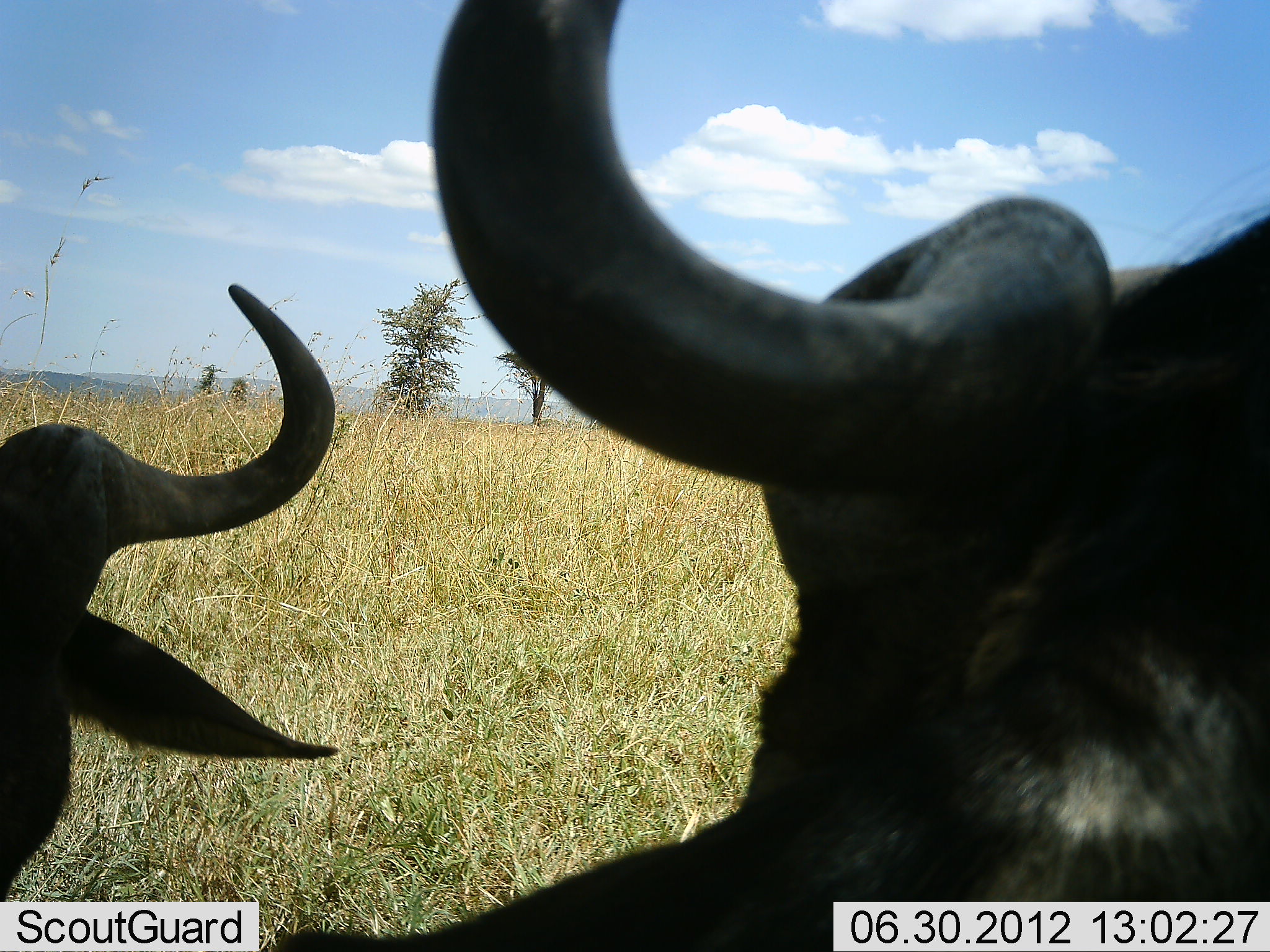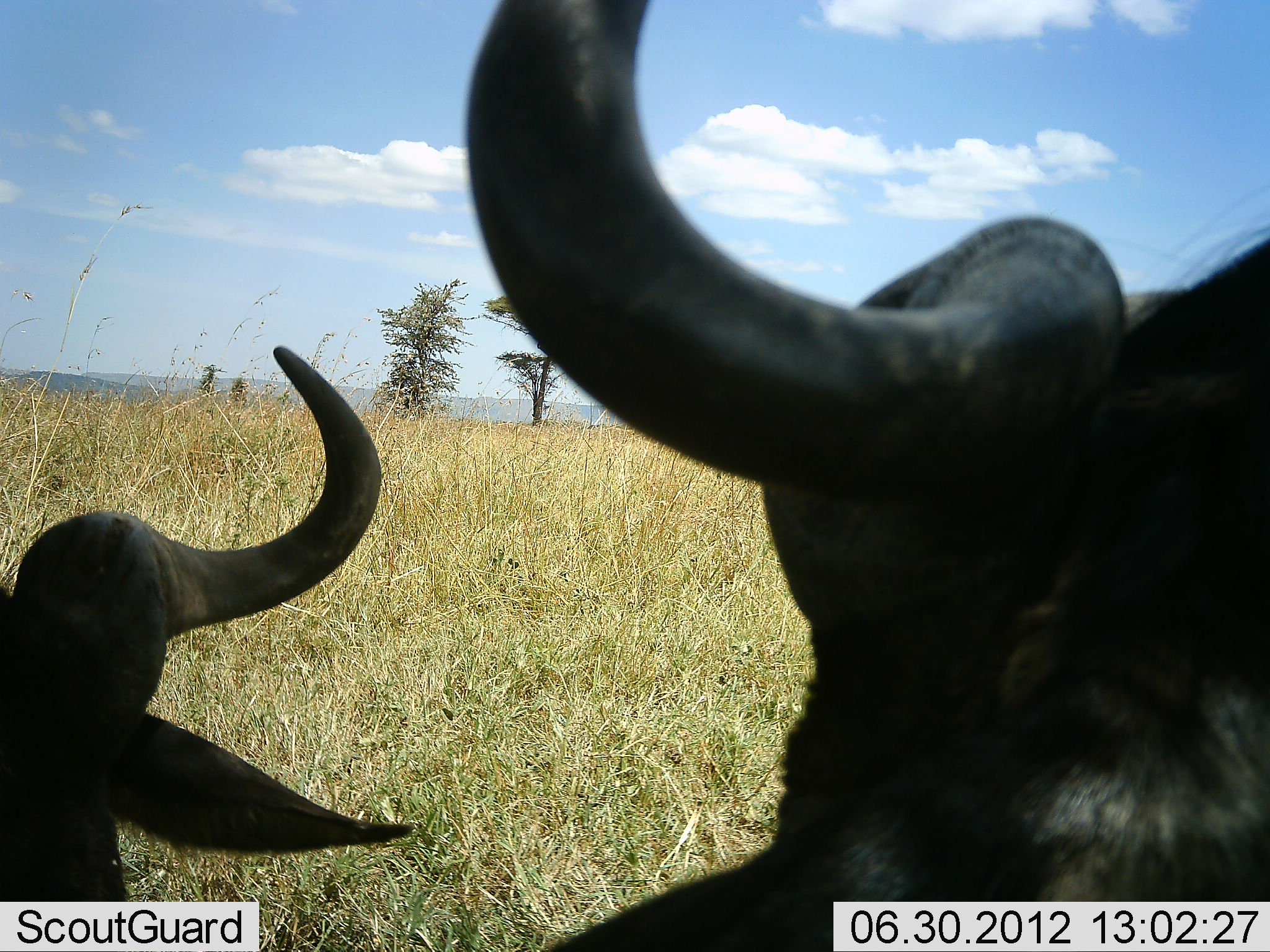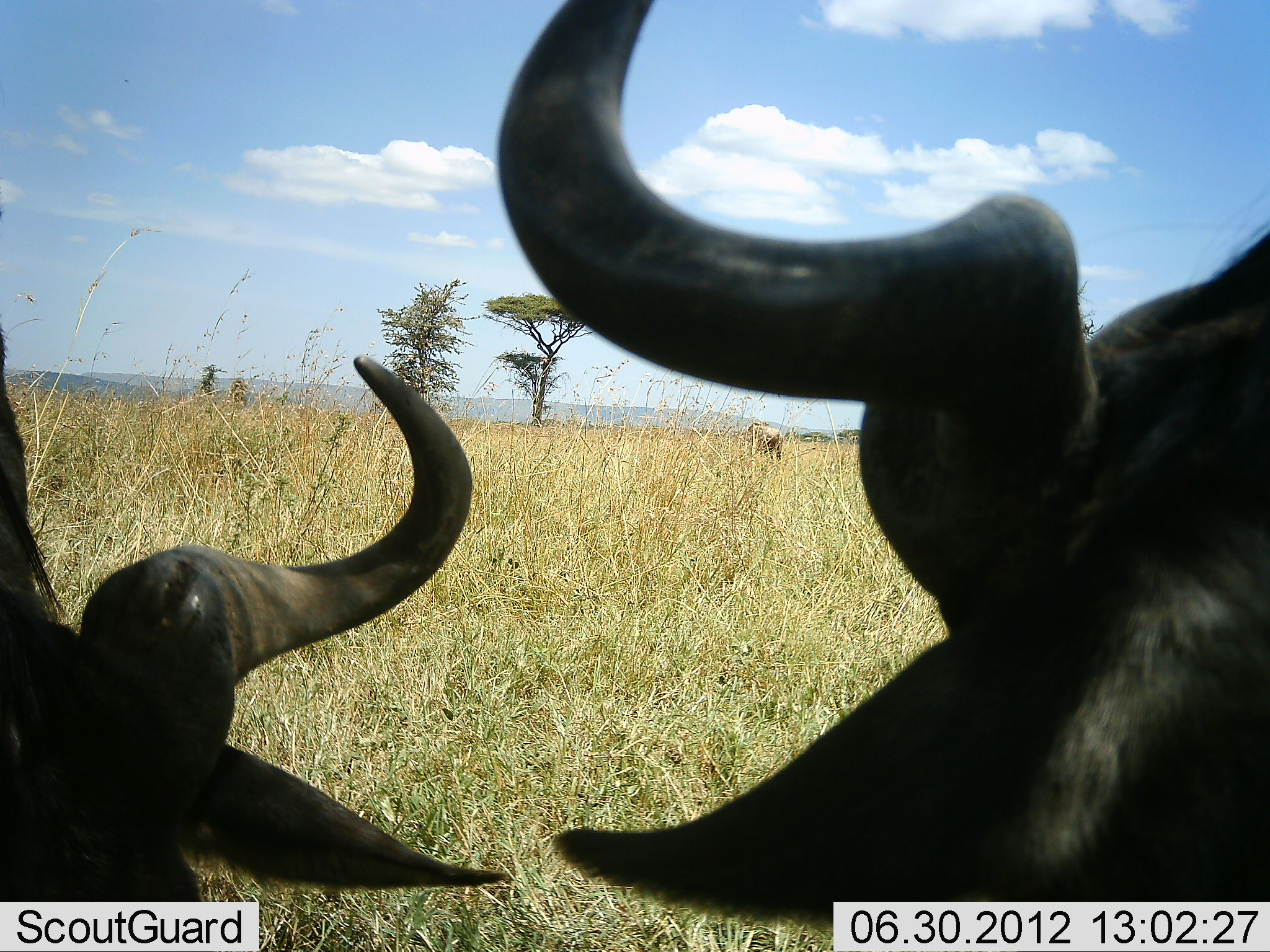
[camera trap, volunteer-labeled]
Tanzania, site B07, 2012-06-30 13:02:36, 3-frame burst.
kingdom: Animalia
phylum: Chordata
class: Mammalia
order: Artiodactyla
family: Bovidae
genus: Connochaetes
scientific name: Connochaetes taurinus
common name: blue wildebeest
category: wildebeest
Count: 2.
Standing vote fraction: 50%.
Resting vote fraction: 60%.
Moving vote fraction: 10%.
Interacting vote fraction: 10%.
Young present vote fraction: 0%.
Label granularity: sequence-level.